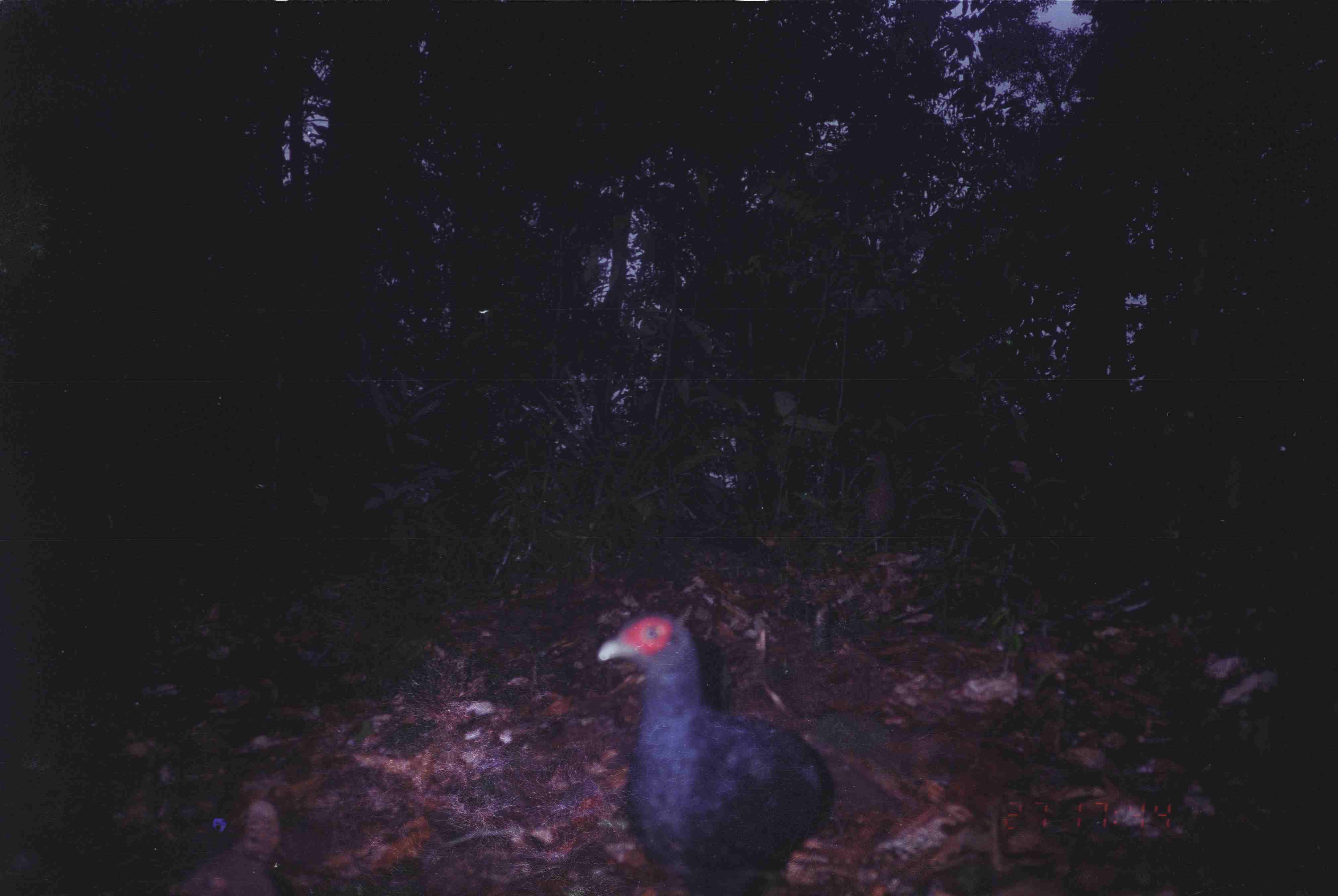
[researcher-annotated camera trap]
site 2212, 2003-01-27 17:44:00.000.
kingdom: Animalia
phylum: Chordata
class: Aves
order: Galliformes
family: Phasianidae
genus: Lophura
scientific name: Lophura inornata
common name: salvadori's pheasant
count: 1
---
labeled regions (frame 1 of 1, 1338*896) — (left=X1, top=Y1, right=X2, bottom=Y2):
lophura inornata: (left=595, top=607, right=839, bottom=895)